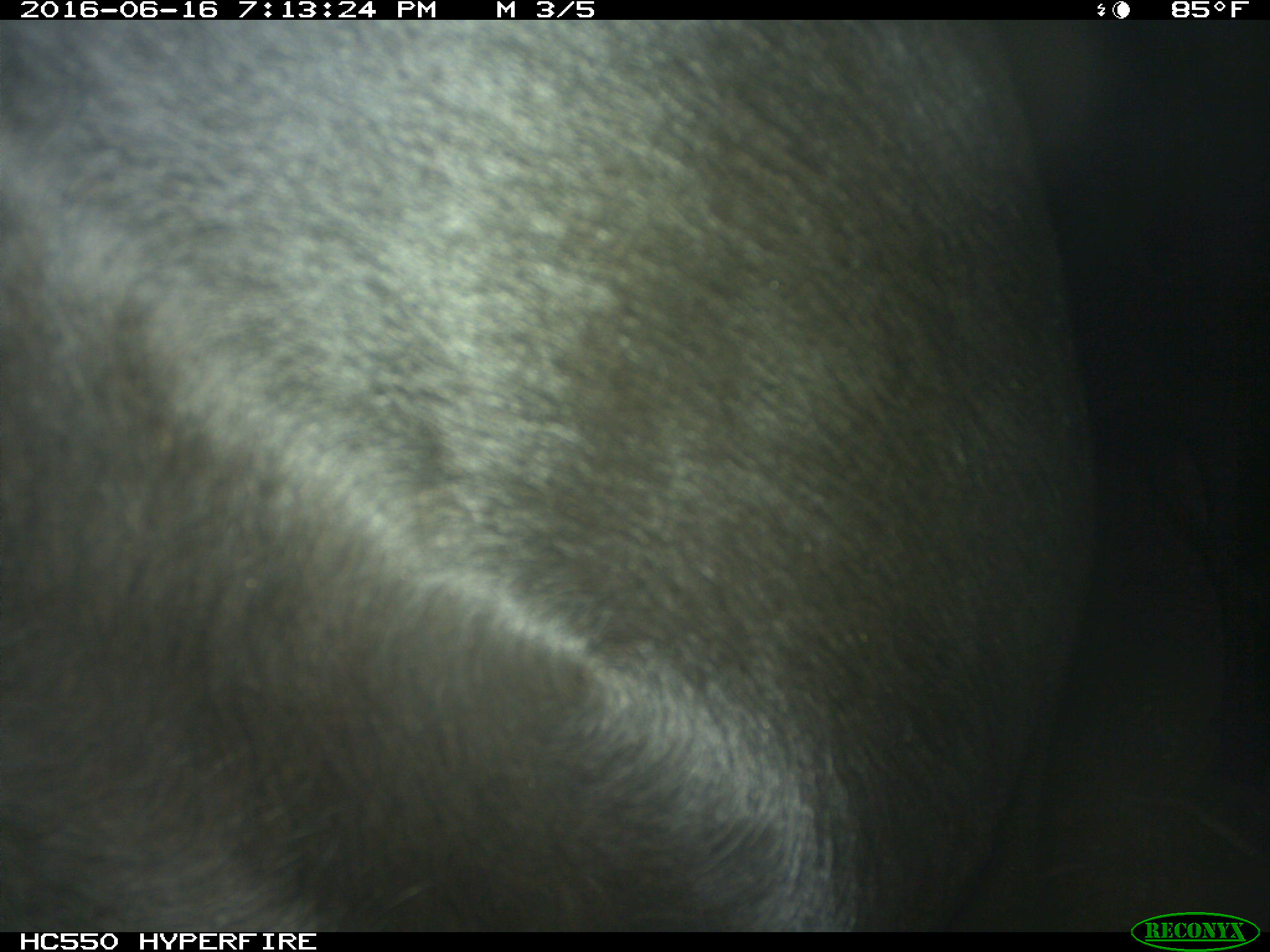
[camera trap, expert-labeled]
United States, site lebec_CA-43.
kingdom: Animalia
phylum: Chordata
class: Mammalia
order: Artiodactyla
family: Bovidae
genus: Bos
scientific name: Bos taurus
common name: domestic cow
Bos taurus (domestic cow).